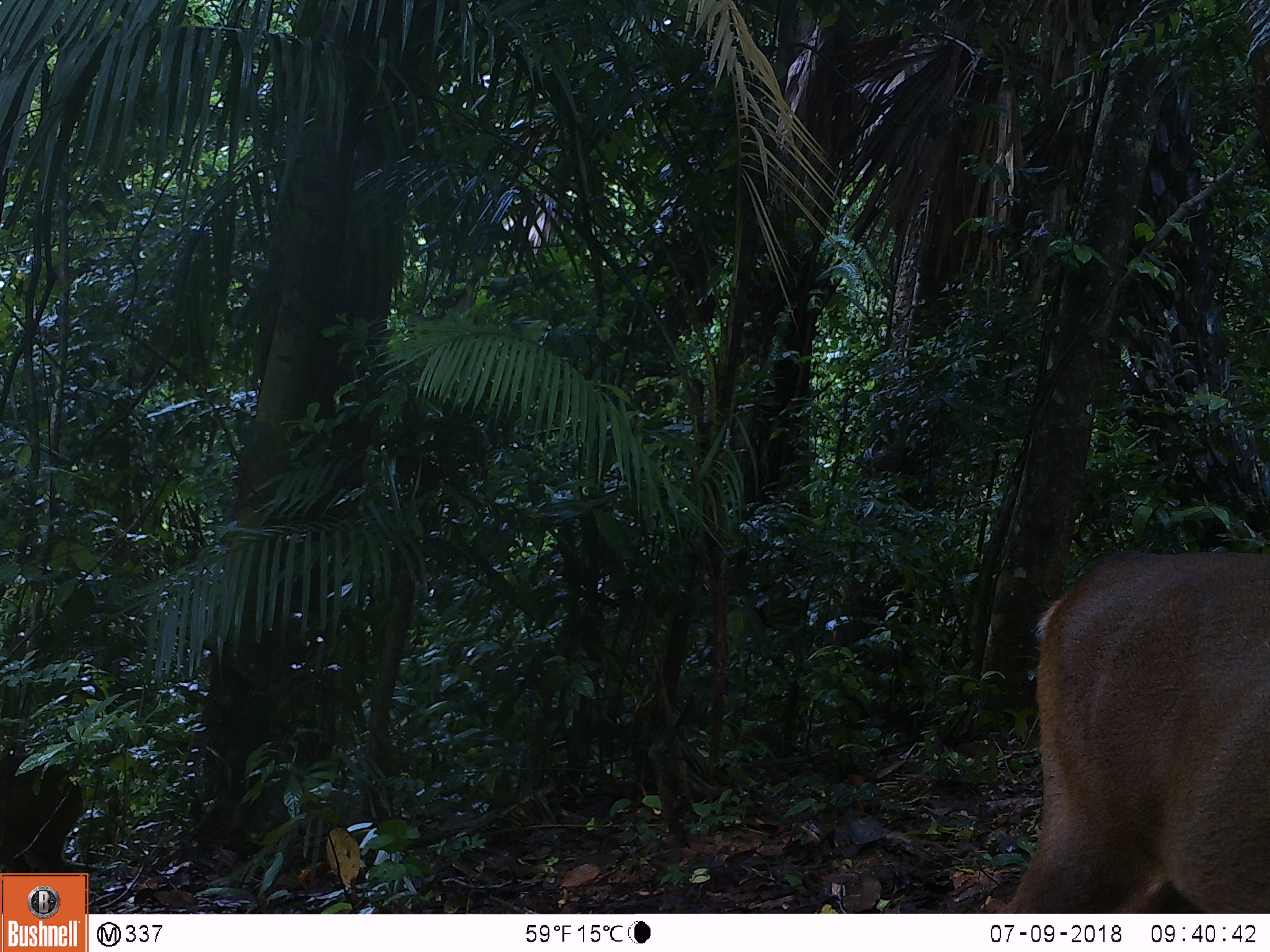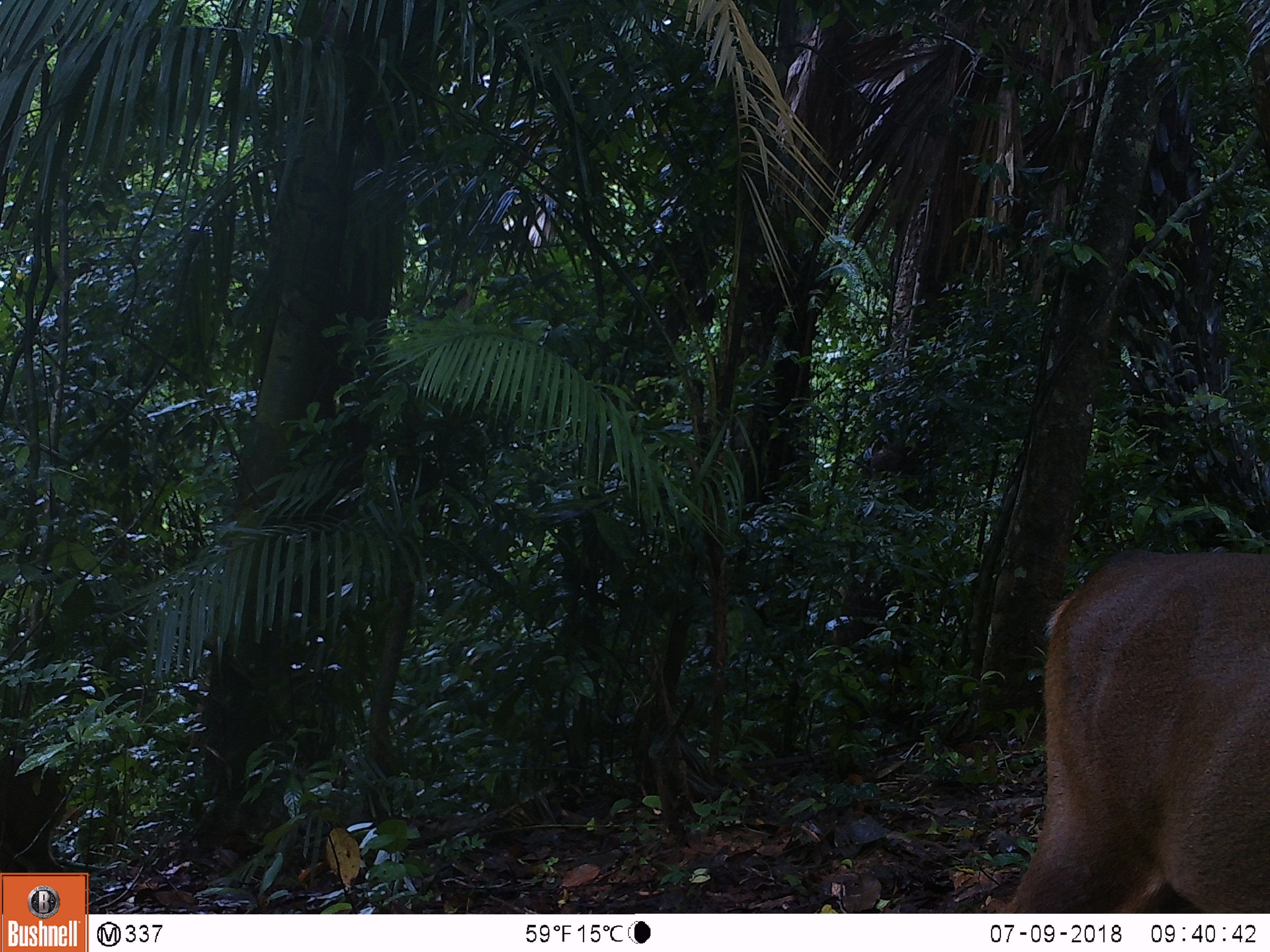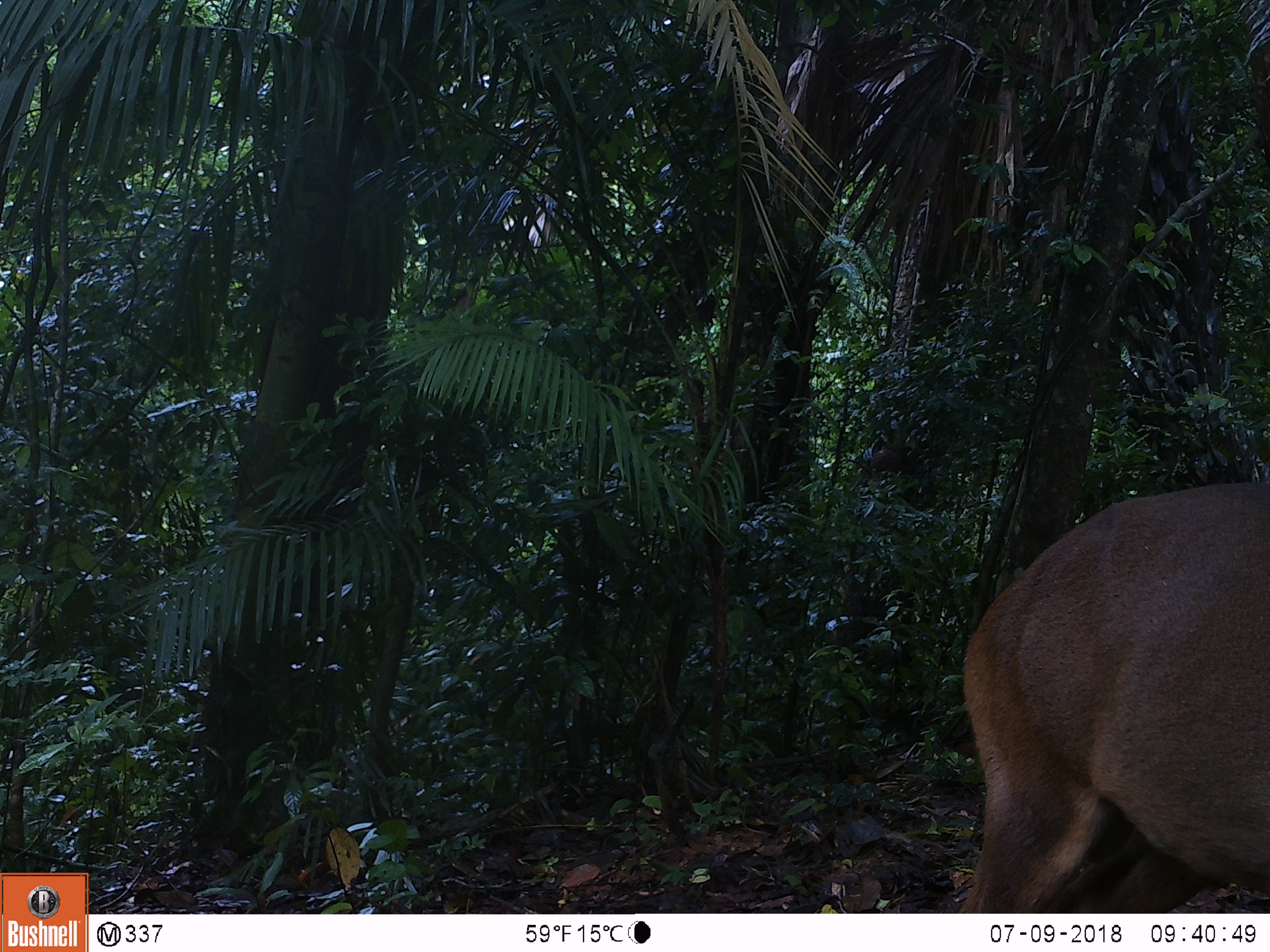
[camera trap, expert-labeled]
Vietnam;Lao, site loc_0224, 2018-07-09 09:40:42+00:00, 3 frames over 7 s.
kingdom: Animalia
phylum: Chordata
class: Mammalia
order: Artiodactyla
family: Cervidae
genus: Muntiacus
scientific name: Muntiacus vuquangensis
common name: large-antlered muntjac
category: large antlered muntjac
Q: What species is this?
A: Large antlered muntjac (large-antlered muntjac) (Muntiacus vuquangensis).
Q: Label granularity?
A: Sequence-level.